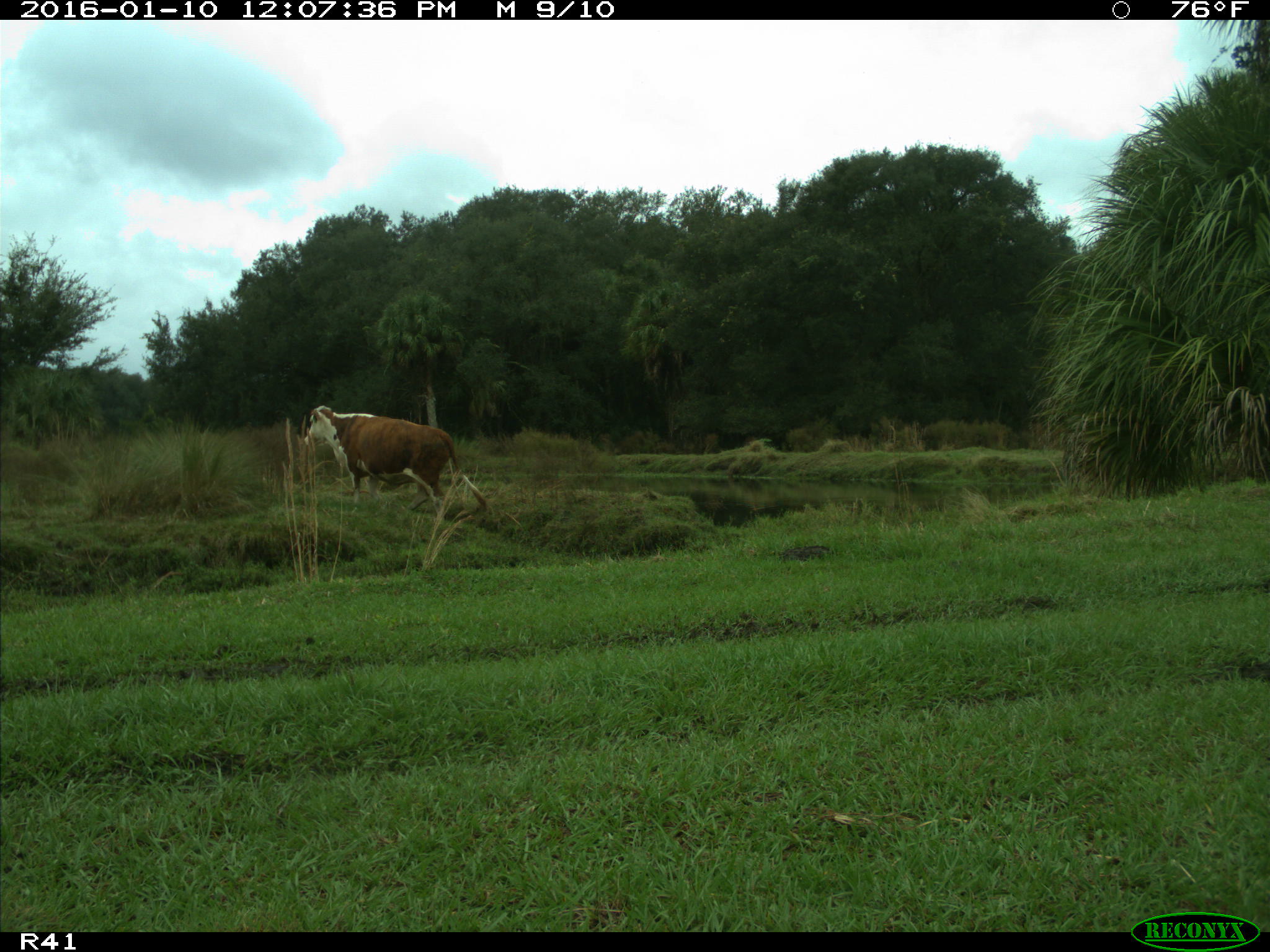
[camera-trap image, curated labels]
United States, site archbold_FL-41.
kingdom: Animalia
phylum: Chordata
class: Mammalia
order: Artiodactyla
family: Bovidae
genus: Bos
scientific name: Bos taurus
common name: domestic cow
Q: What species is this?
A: Bos taurus (domestic cow).